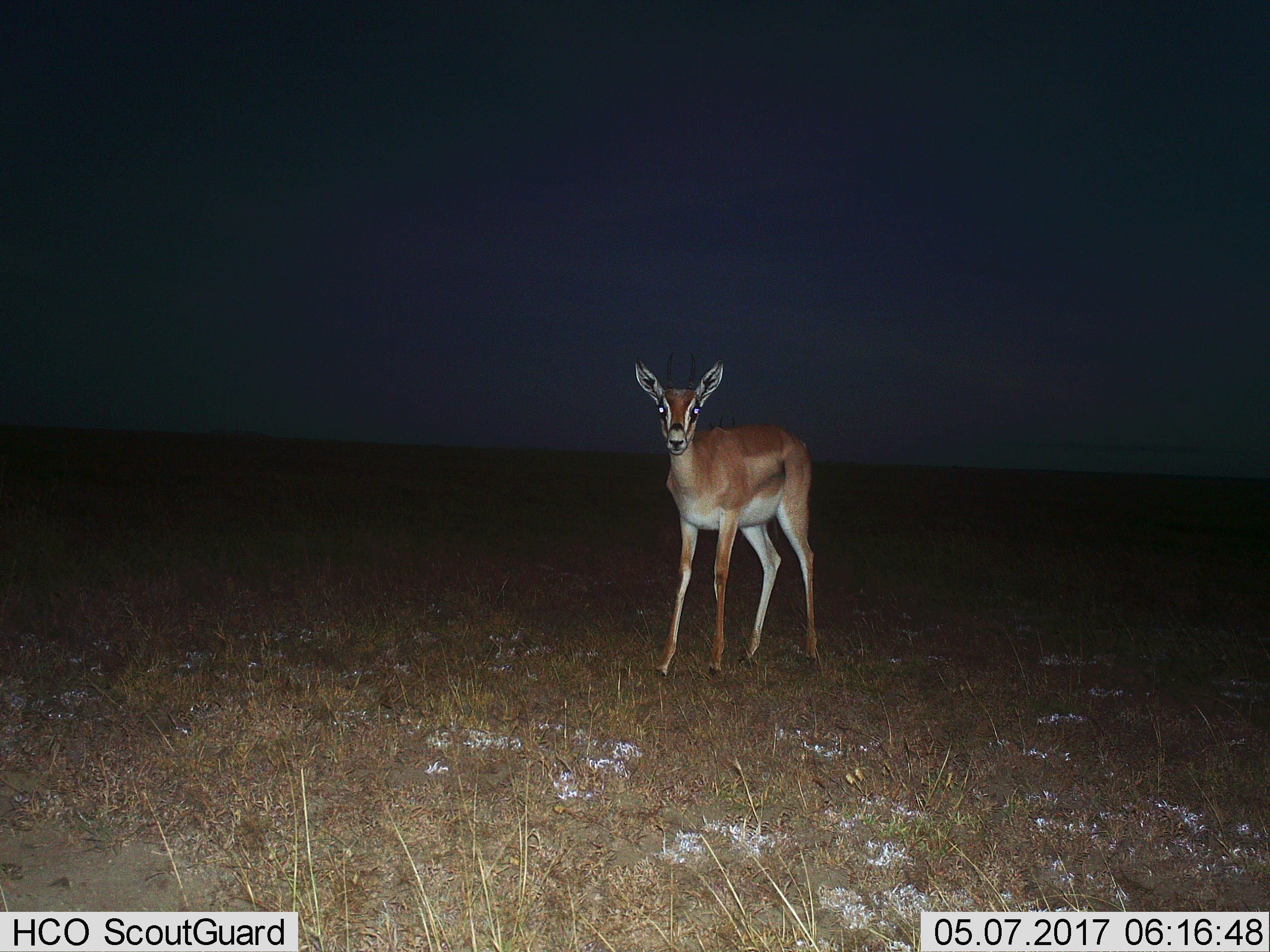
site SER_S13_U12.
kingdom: Animalia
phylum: Chordata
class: Mammalia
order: Artiodactyla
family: Bovidae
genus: Nanger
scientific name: Nanger granti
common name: grant's gazelle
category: gazellegrants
Gazellegrants (grant's gazelle) (Nanger granti), count 1. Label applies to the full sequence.